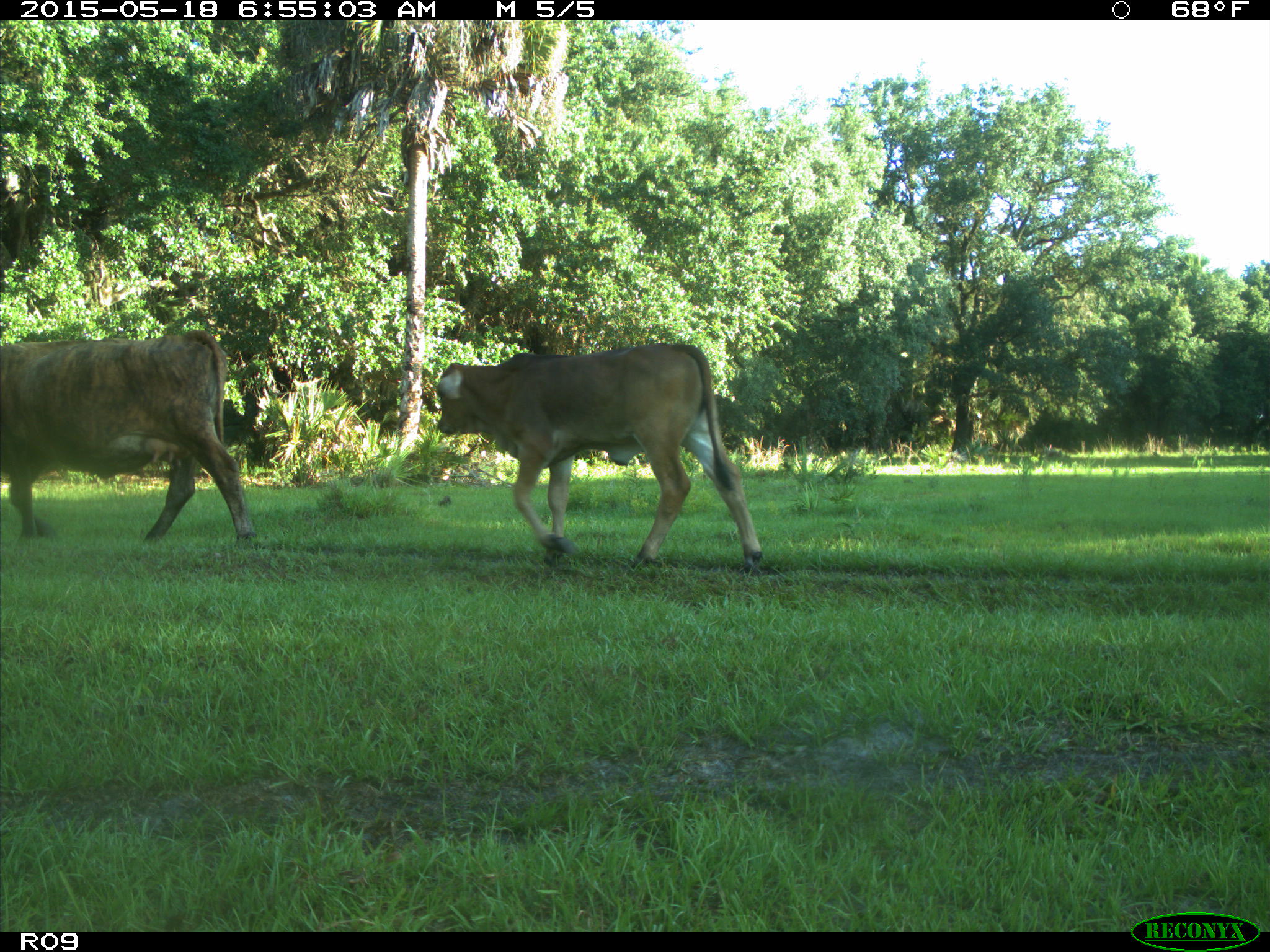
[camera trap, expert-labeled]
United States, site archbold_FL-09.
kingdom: Animalia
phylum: Chordata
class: Mammalia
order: Artiodactyla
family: Bovidae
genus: Bos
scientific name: Bos taurus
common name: domestic cow